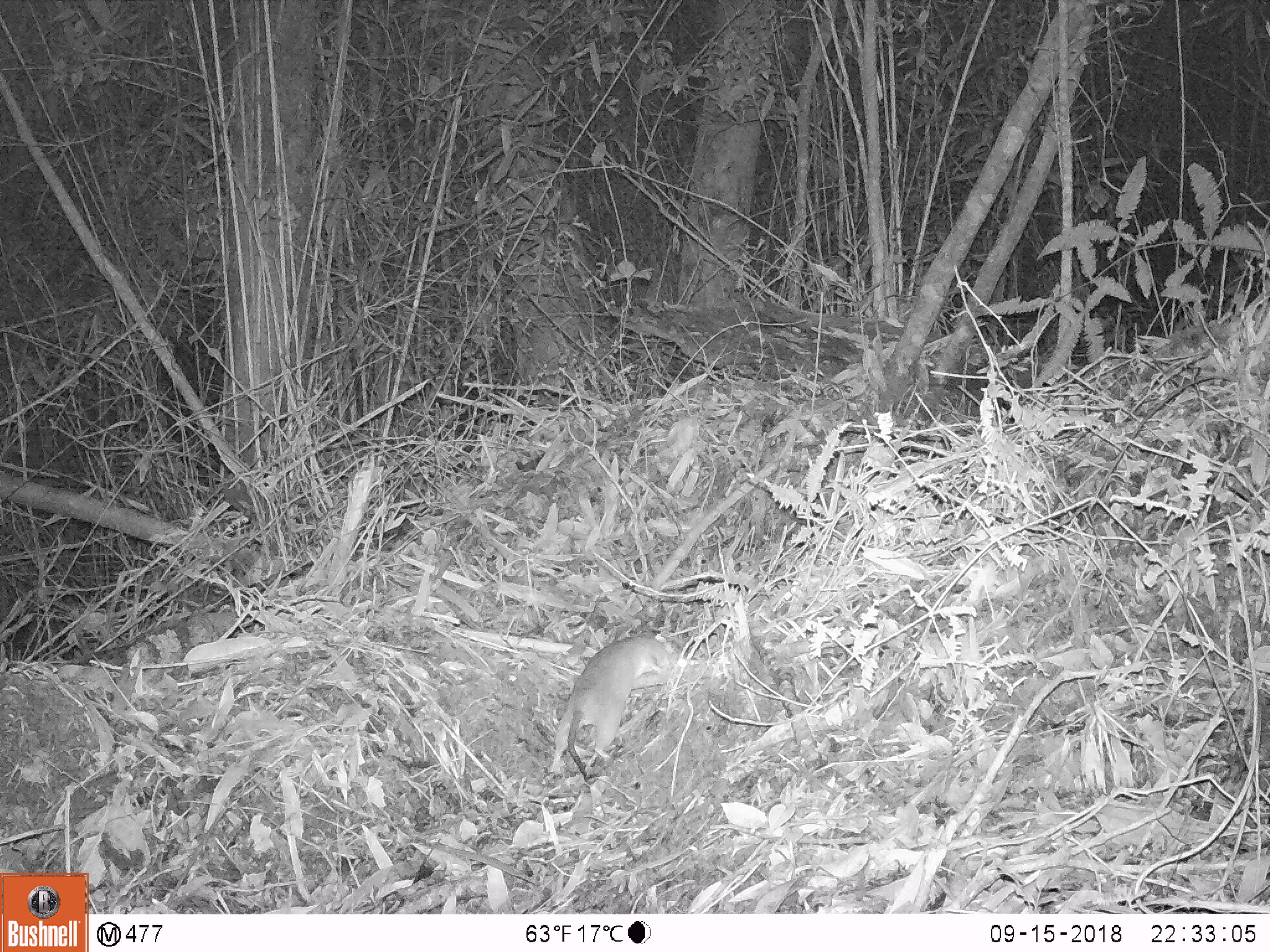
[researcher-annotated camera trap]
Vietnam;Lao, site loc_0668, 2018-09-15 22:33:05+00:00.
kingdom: Animalia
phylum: Chordata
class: Mammalia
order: Rodentia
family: Muridae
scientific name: Muridae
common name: old-world mice and rats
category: unidentified murid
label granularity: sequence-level